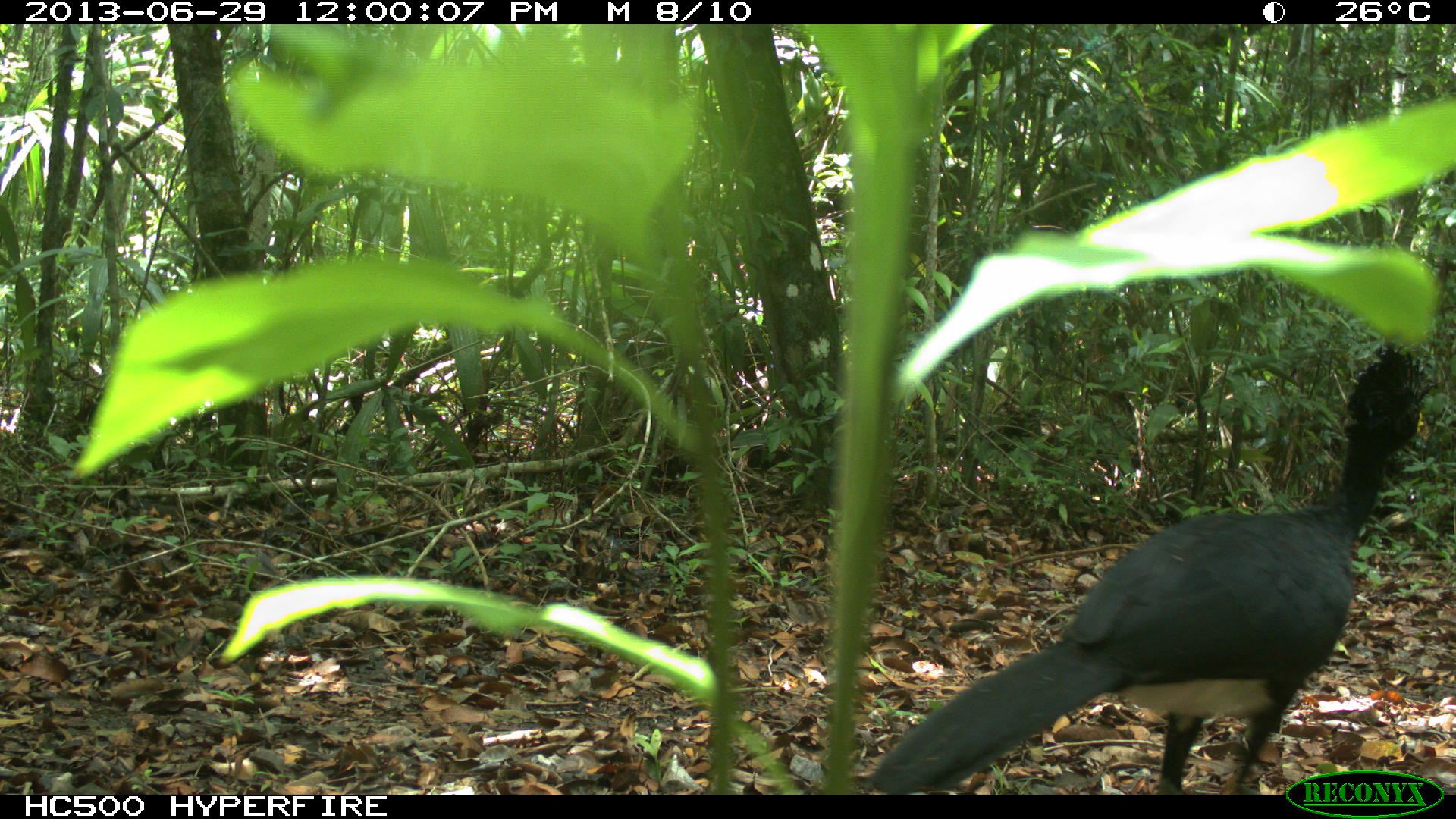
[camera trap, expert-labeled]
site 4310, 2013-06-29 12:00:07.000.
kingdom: Animalia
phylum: Chordata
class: Aves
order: Galliformes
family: Cracidae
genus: Crax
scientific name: Crax rubra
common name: great curassow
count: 1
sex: male